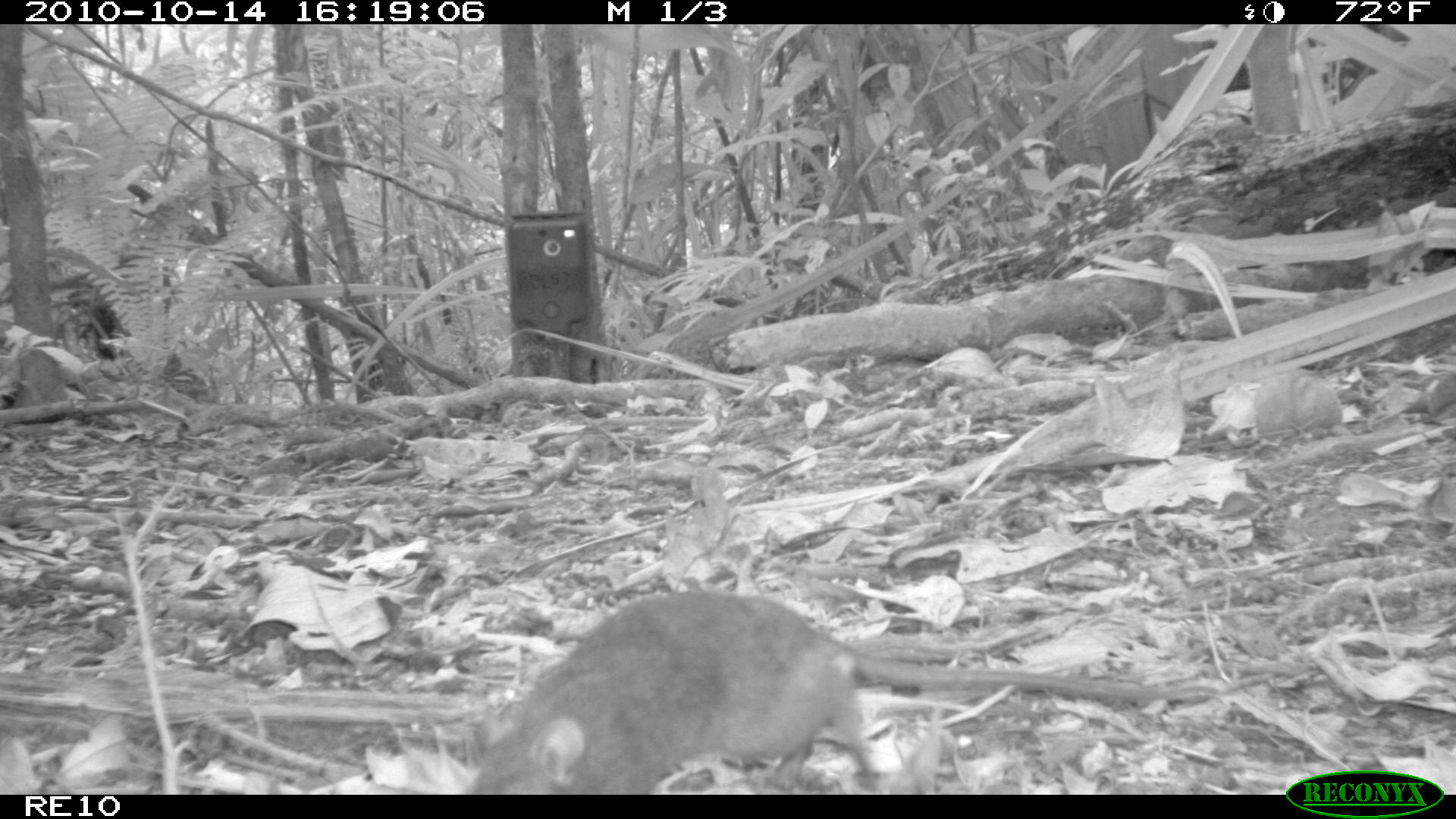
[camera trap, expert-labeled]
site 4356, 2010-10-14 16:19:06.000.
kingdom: Animalia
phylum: Chordata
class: Mammalia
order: Rodentia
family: Muridae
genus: Rattus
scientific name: Rattus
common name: rodent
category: unknown rat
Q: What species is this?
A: Unknown rat (rodent) (Rattus).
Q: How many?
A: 1.